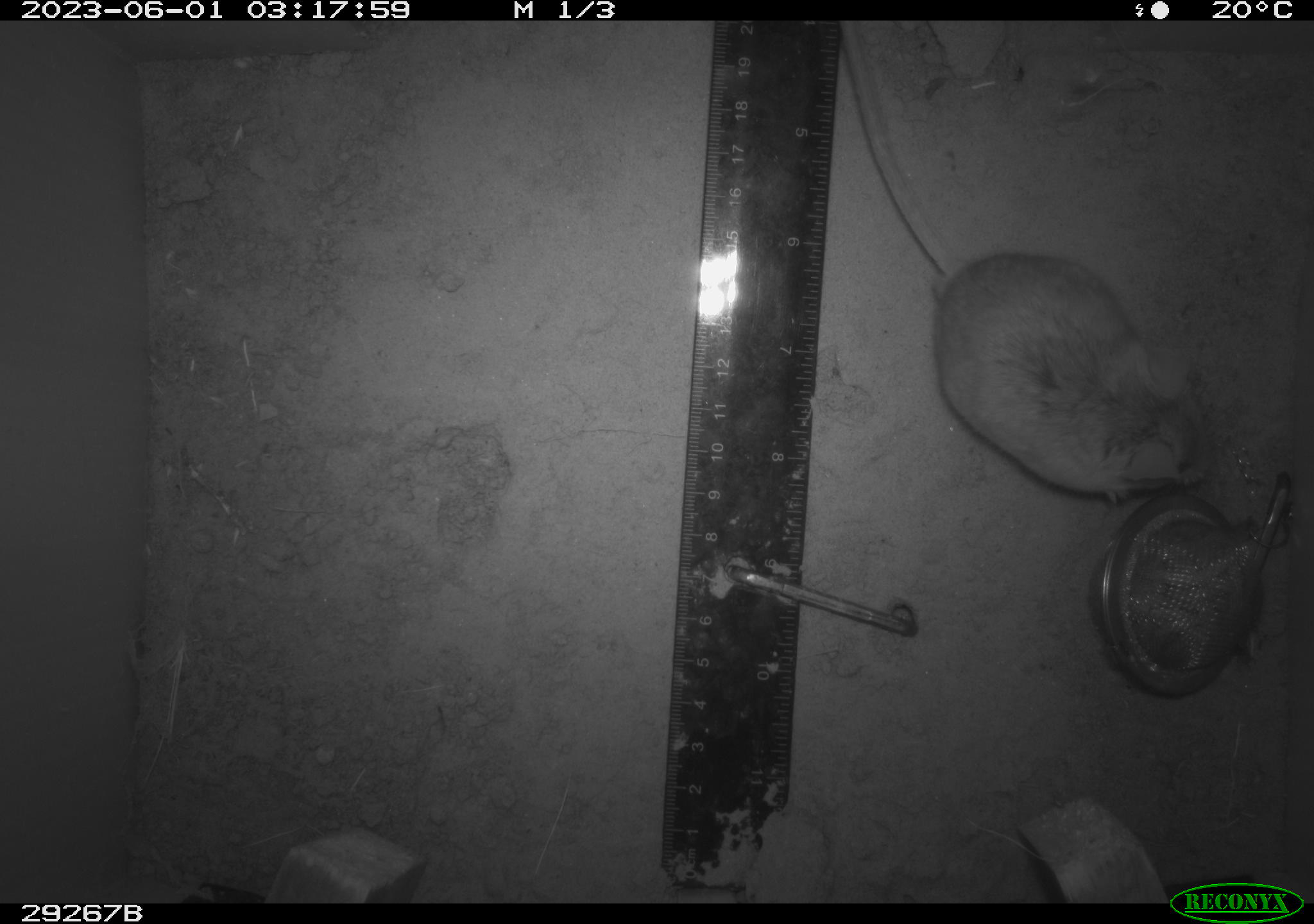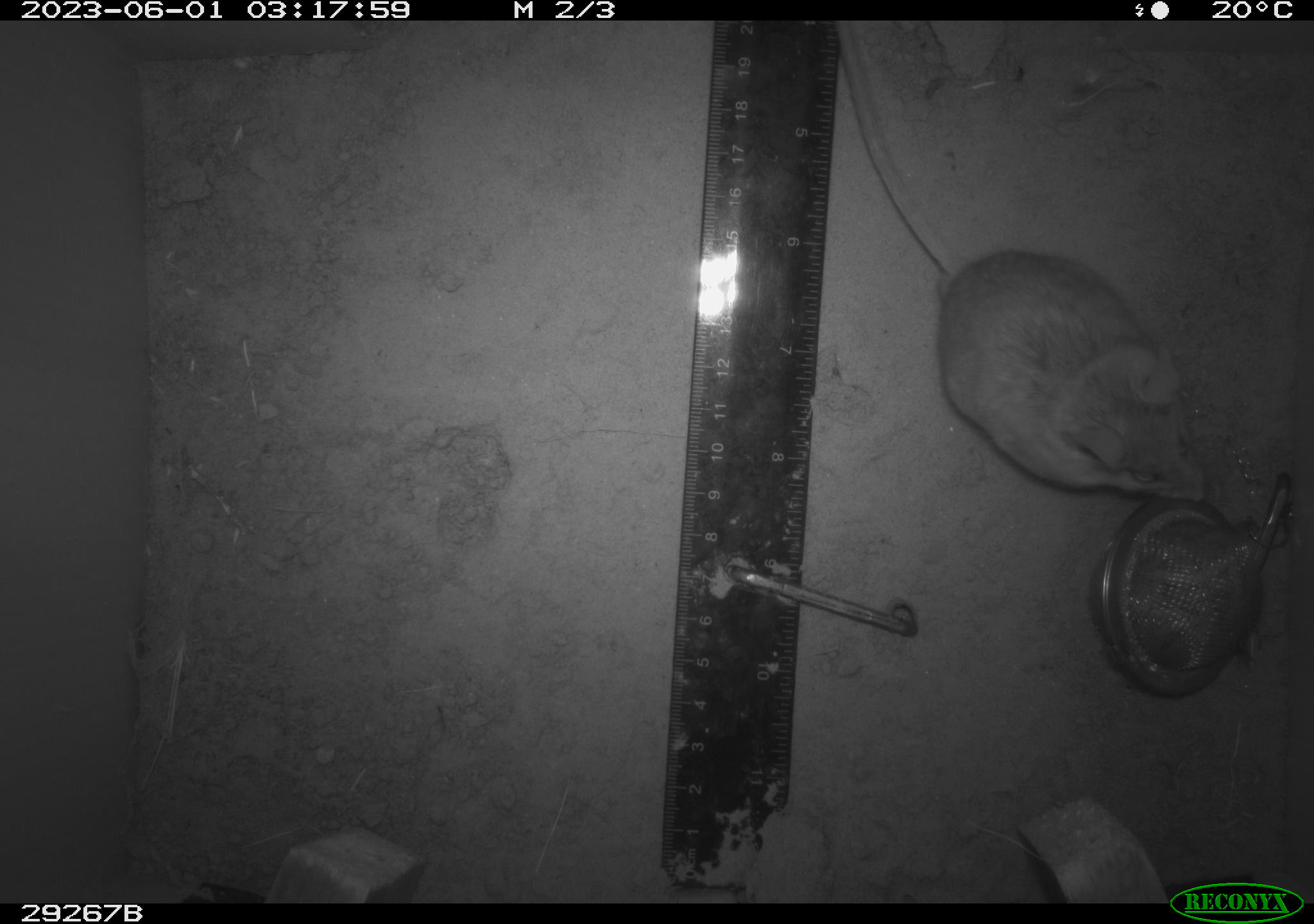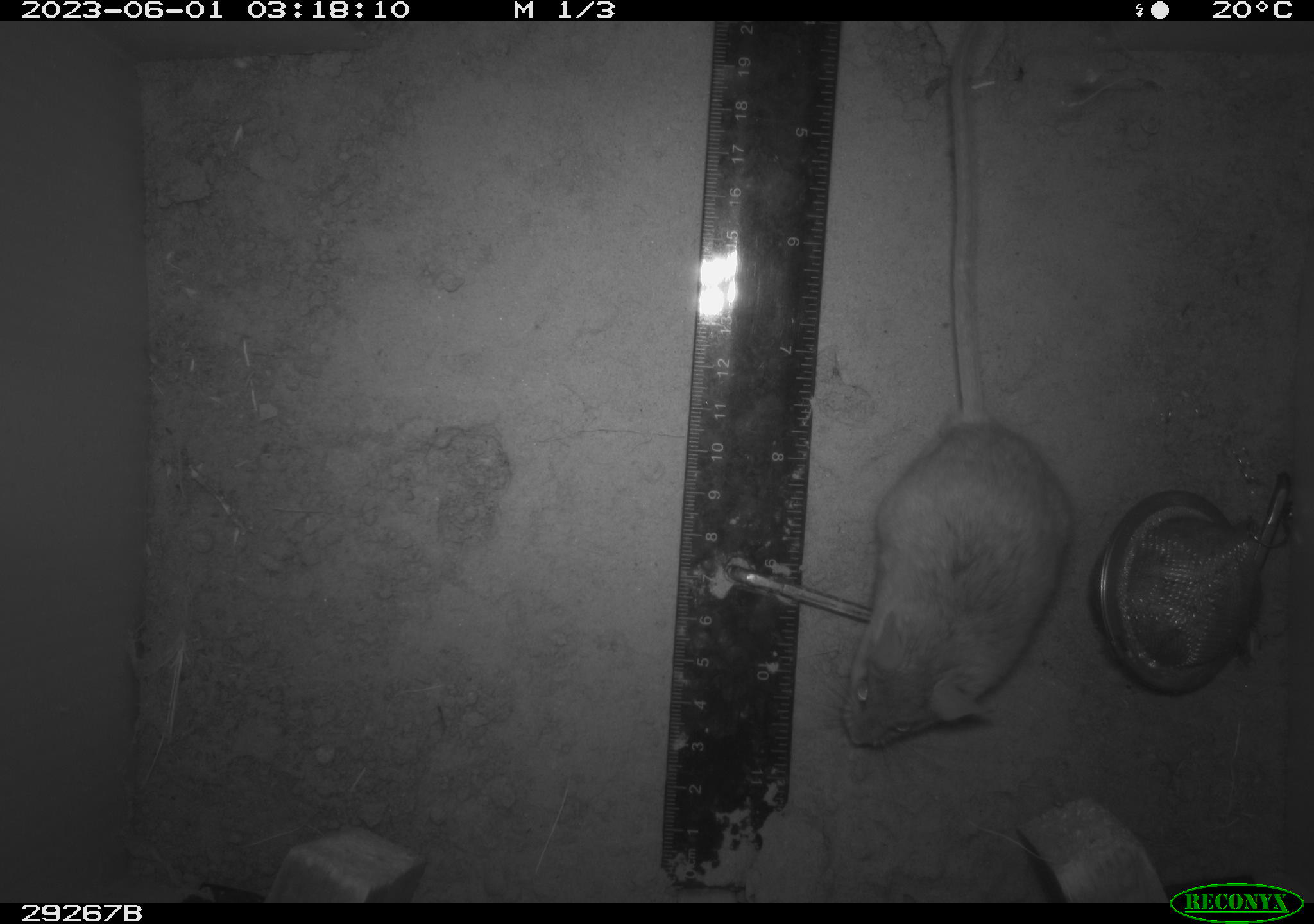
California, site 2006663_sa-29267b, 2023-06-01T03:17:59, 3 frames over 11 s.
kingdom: Animalia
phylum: Chordata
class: Mammalia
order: Rodentia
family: Cricetidae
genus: Peromyscus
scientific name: Peromyscus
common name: deer mice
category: peromyscus species